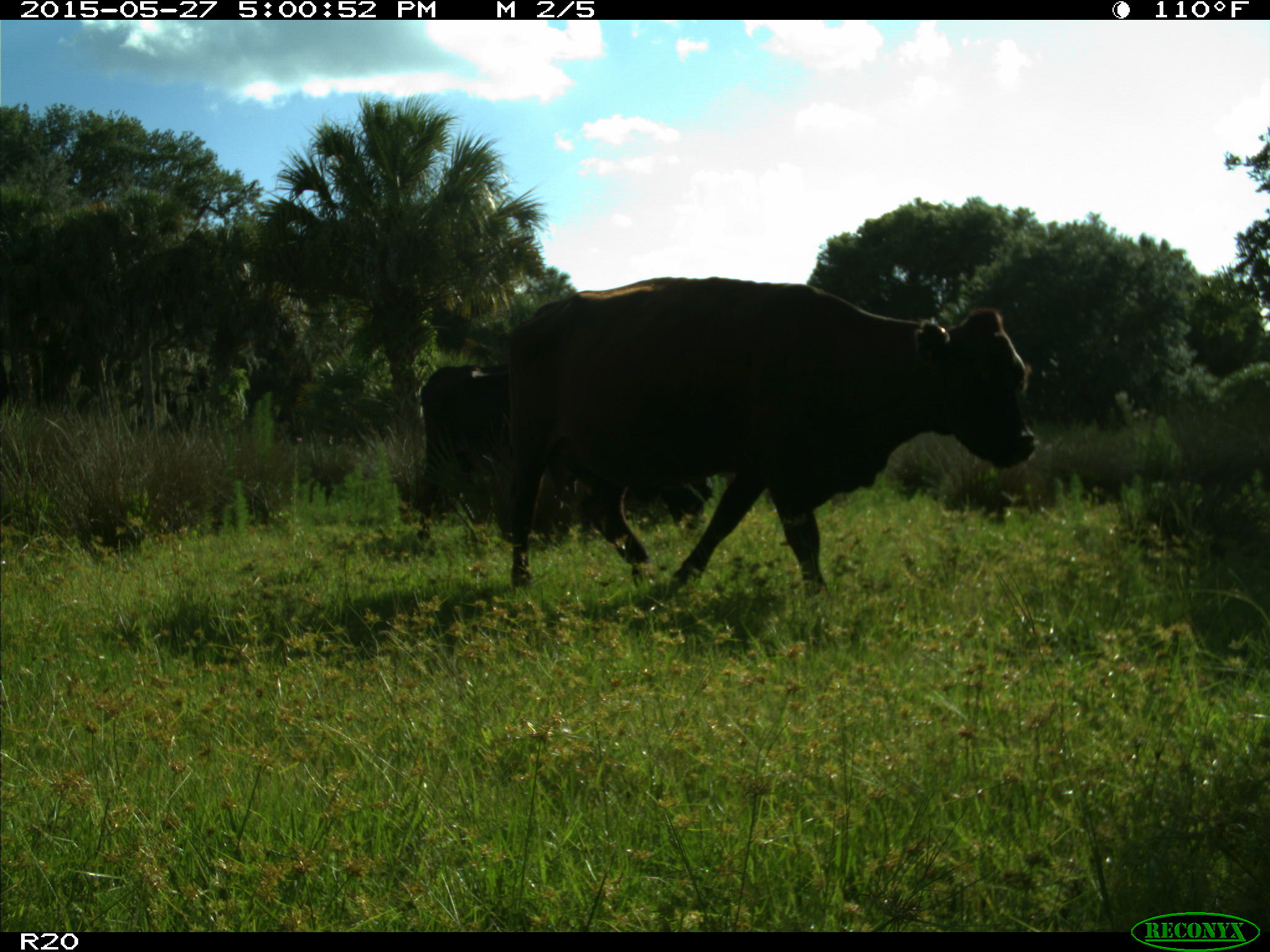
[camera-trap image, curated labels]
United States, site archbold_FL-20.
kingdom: Animalia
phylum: Chordata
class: Mammalia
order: Artiodactyla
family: Bovidae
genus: Bos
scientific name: Bos taurus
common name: domestic cow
Bos taurus (domestic cow).